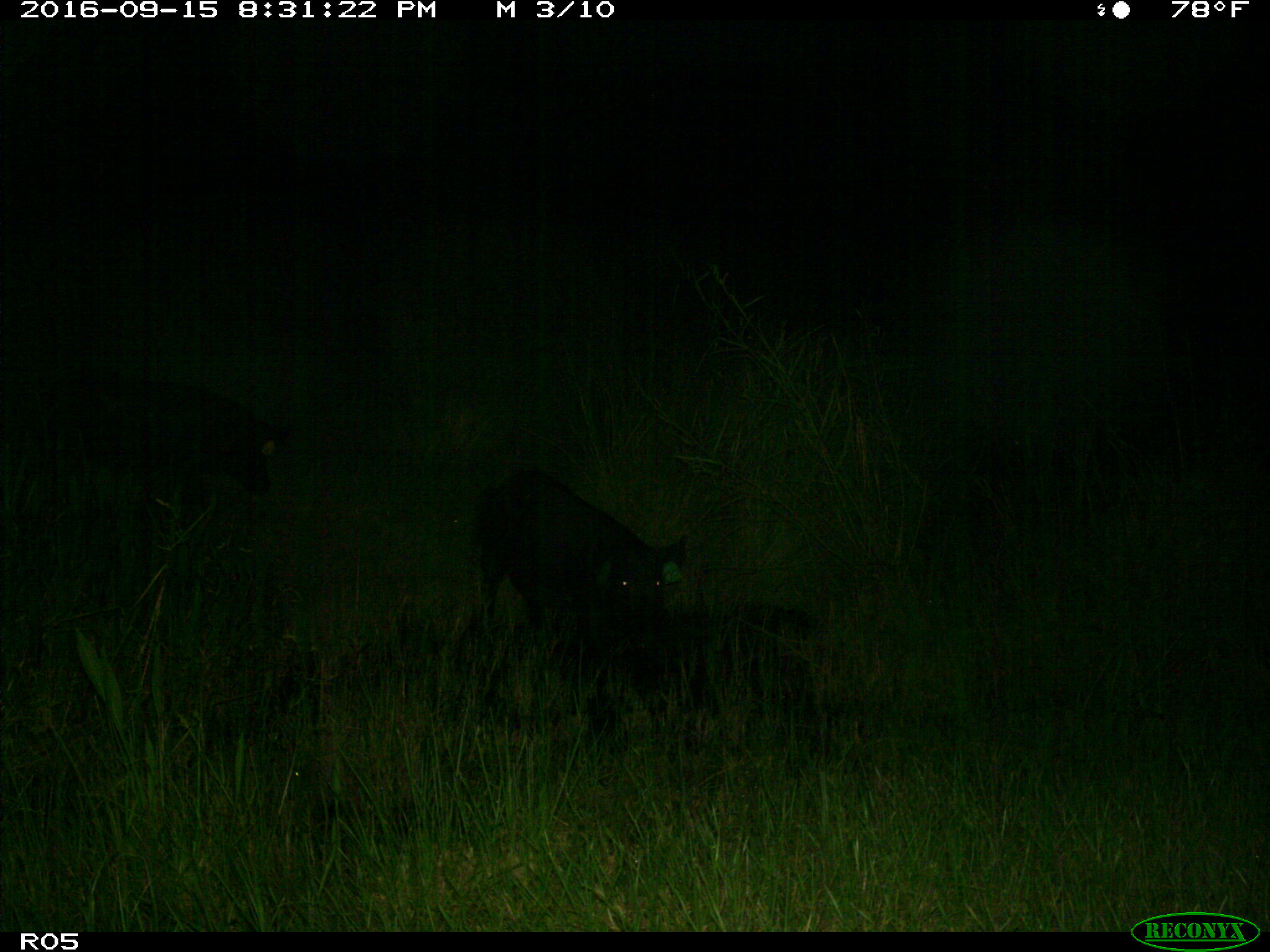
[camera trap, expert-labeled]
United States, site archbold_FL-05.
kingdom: Animalia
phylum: Chordata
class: Mammalia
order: Artiodactyla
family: Suidae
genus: Sus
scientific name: Sus scrofa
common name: wild boar